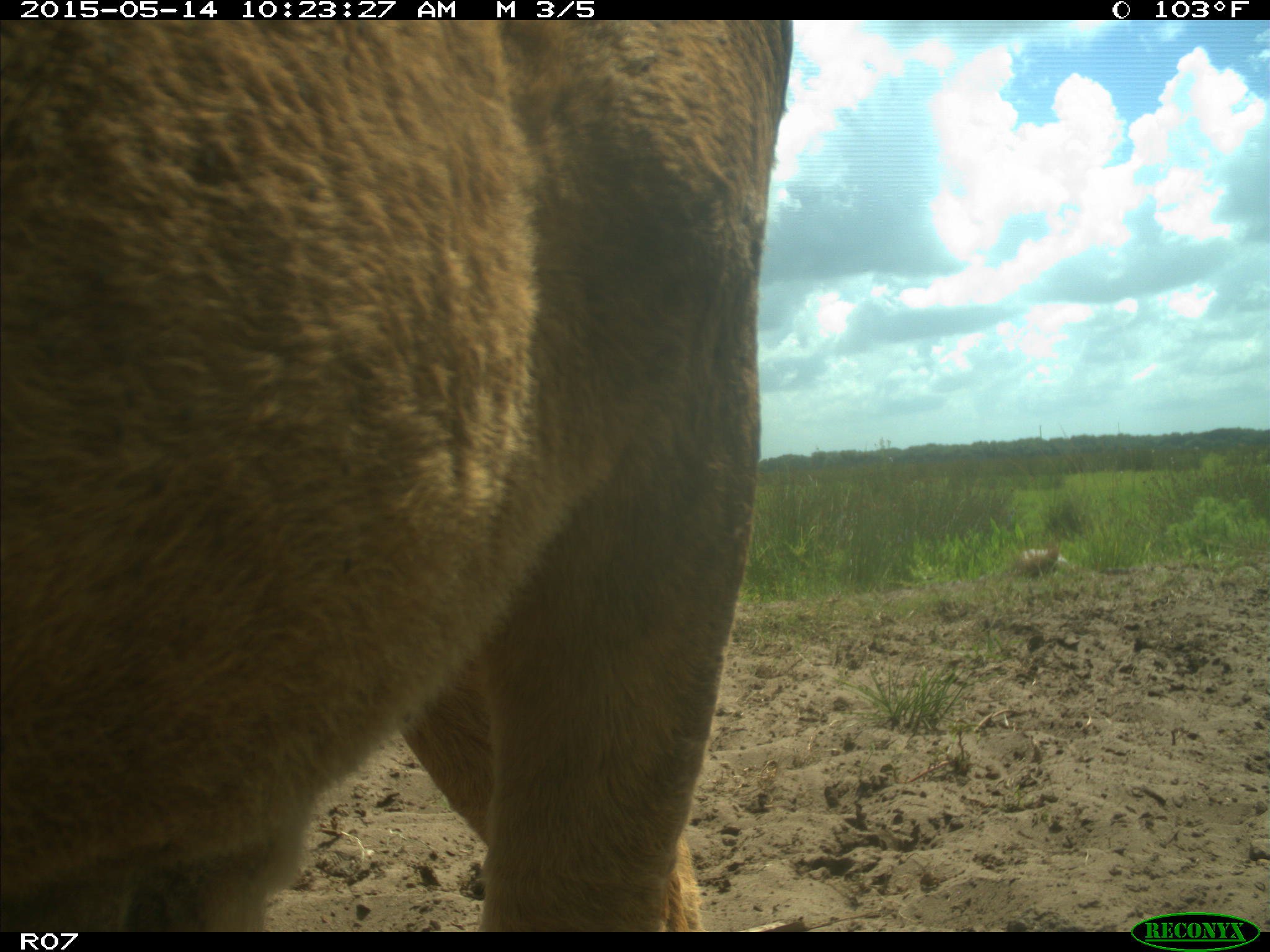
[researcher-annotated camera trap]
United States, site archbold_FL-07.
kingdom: Animalia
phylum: Chordata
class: Mammalia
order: Artiodactyla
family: Bovidae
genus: Bos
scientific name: Bos taurus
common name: domestic cow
Bos taurus (domestic cow).